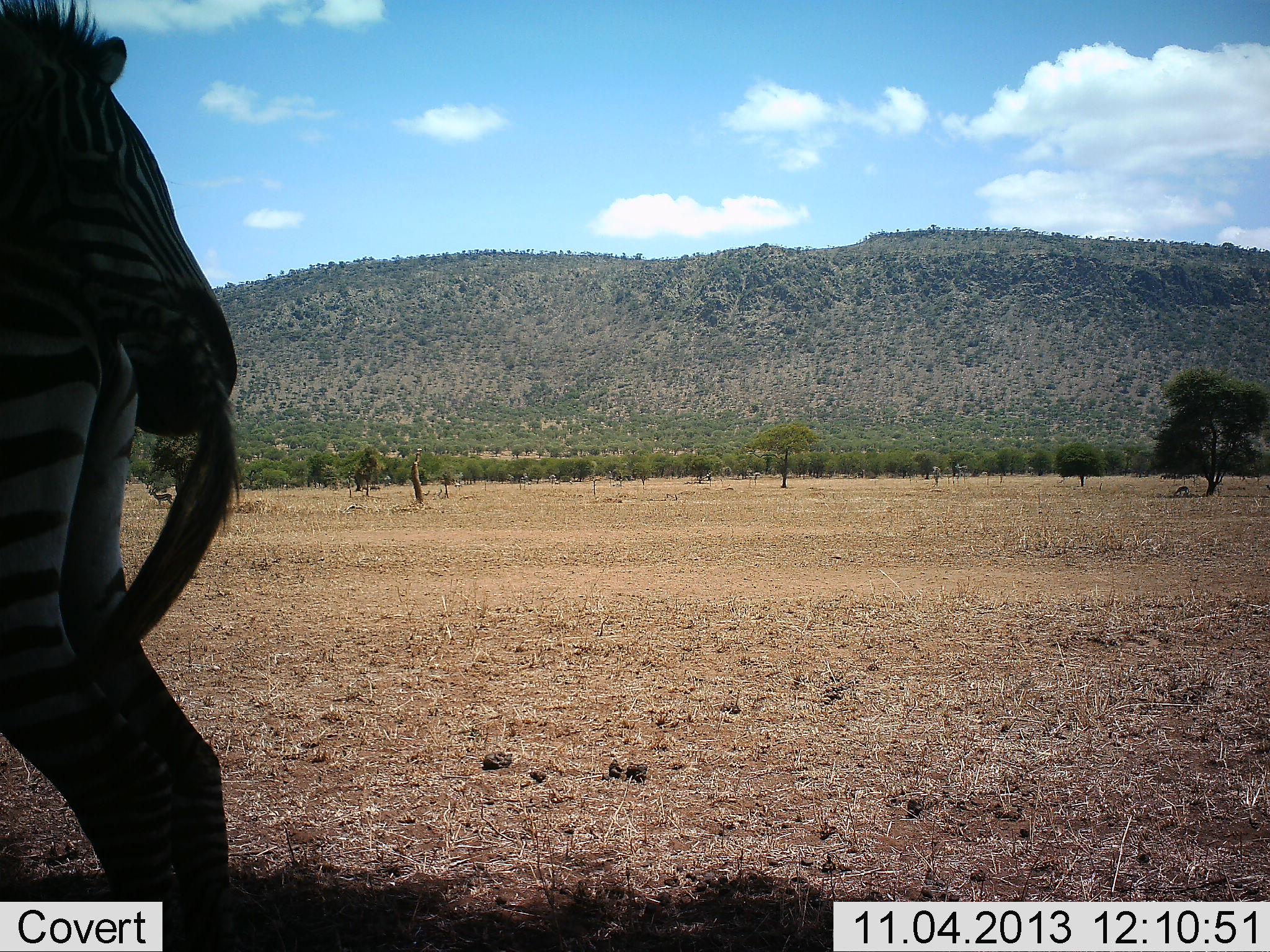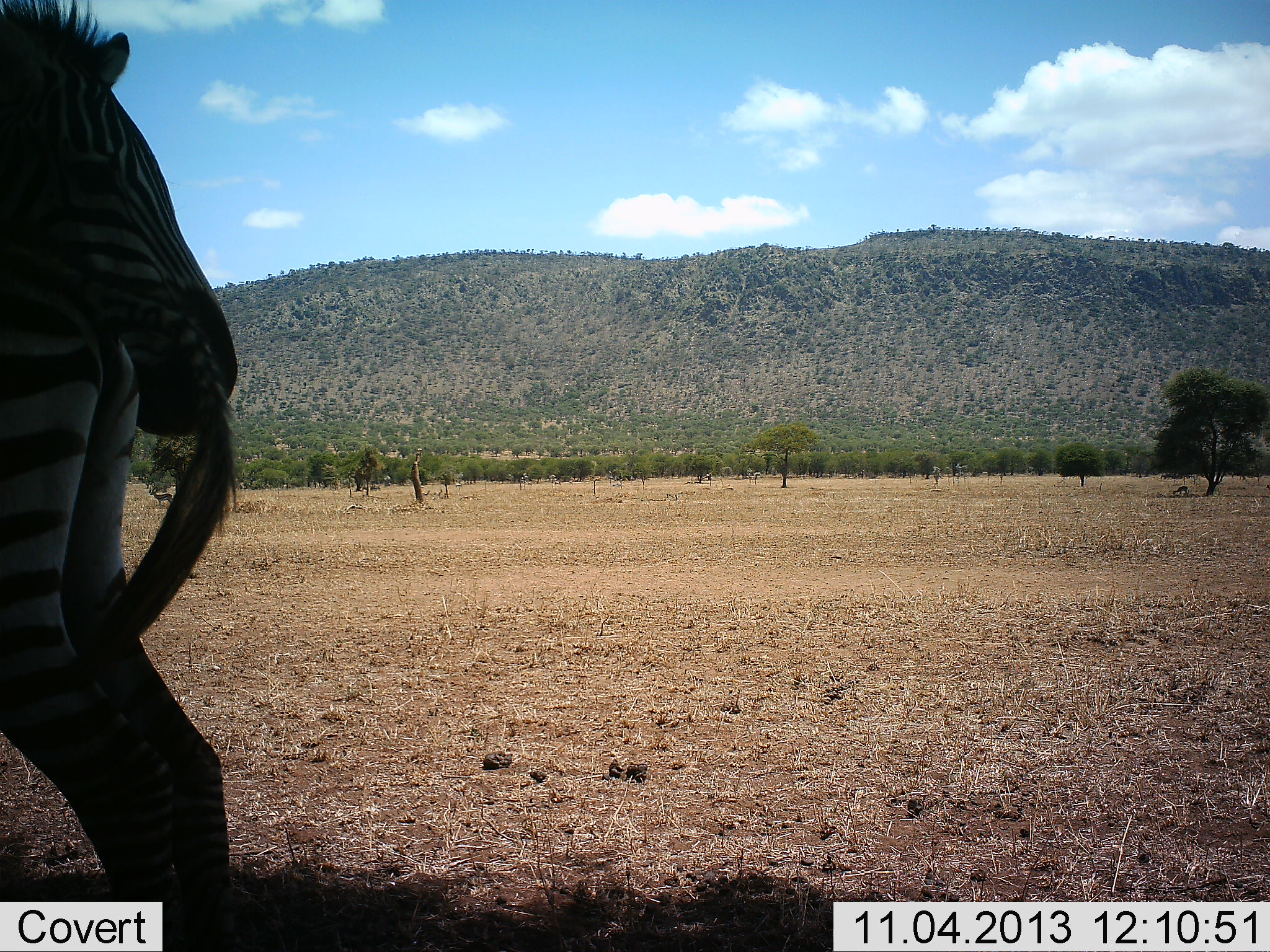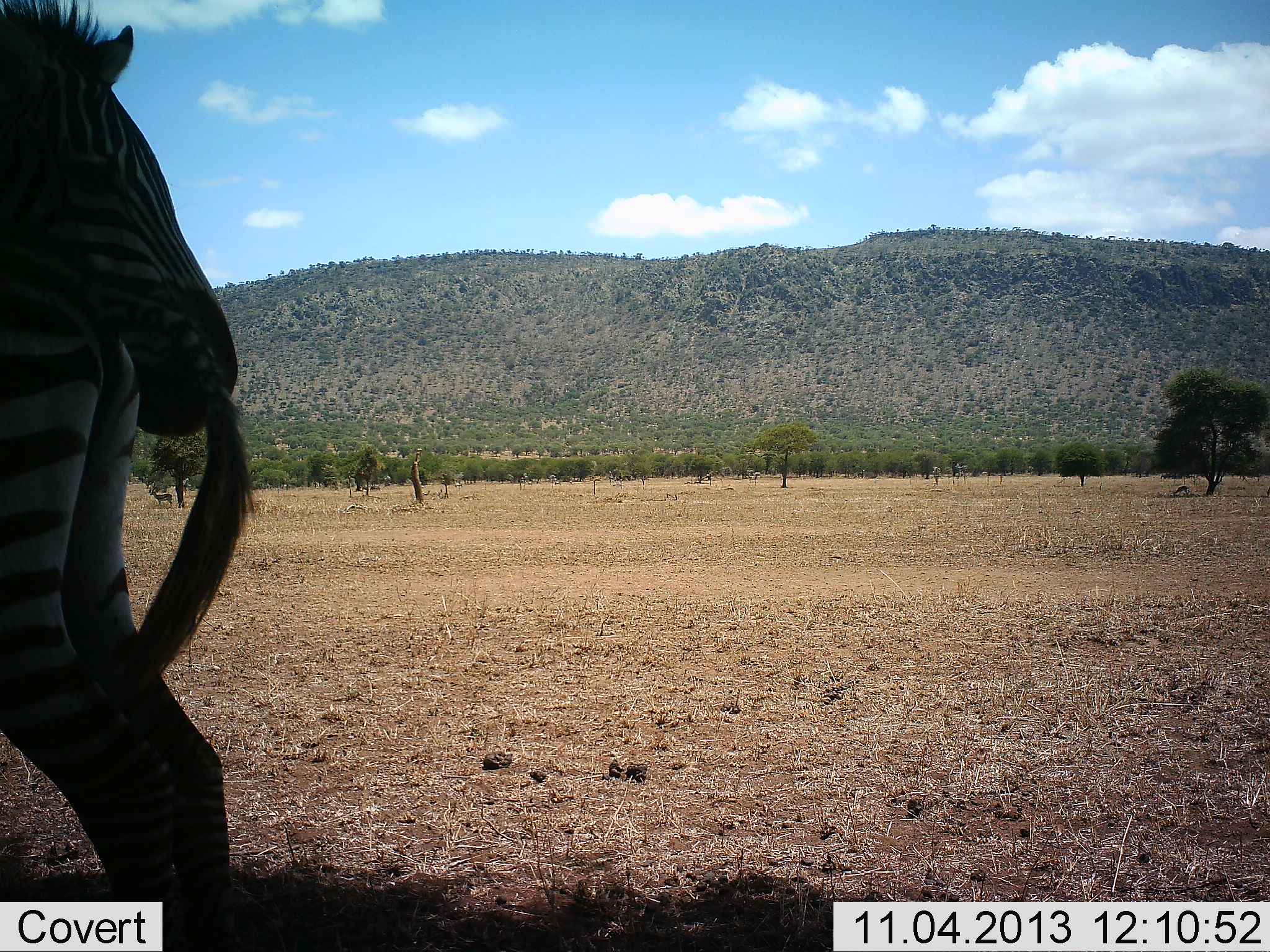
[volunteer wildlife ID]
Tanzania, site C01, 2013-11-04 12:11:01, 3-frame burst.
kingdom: Animalia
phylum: Chordata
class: Mammalia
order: Perissodactyla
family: Equidae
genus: Equus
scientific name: Equus quagga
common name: plains zebra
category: zebra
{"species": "zebra (plains zebra) (Equus quagga)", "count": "2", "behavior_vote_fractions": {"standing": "100%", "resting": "0%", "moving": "0%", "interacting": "0%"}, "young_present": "8%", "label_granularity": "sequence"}